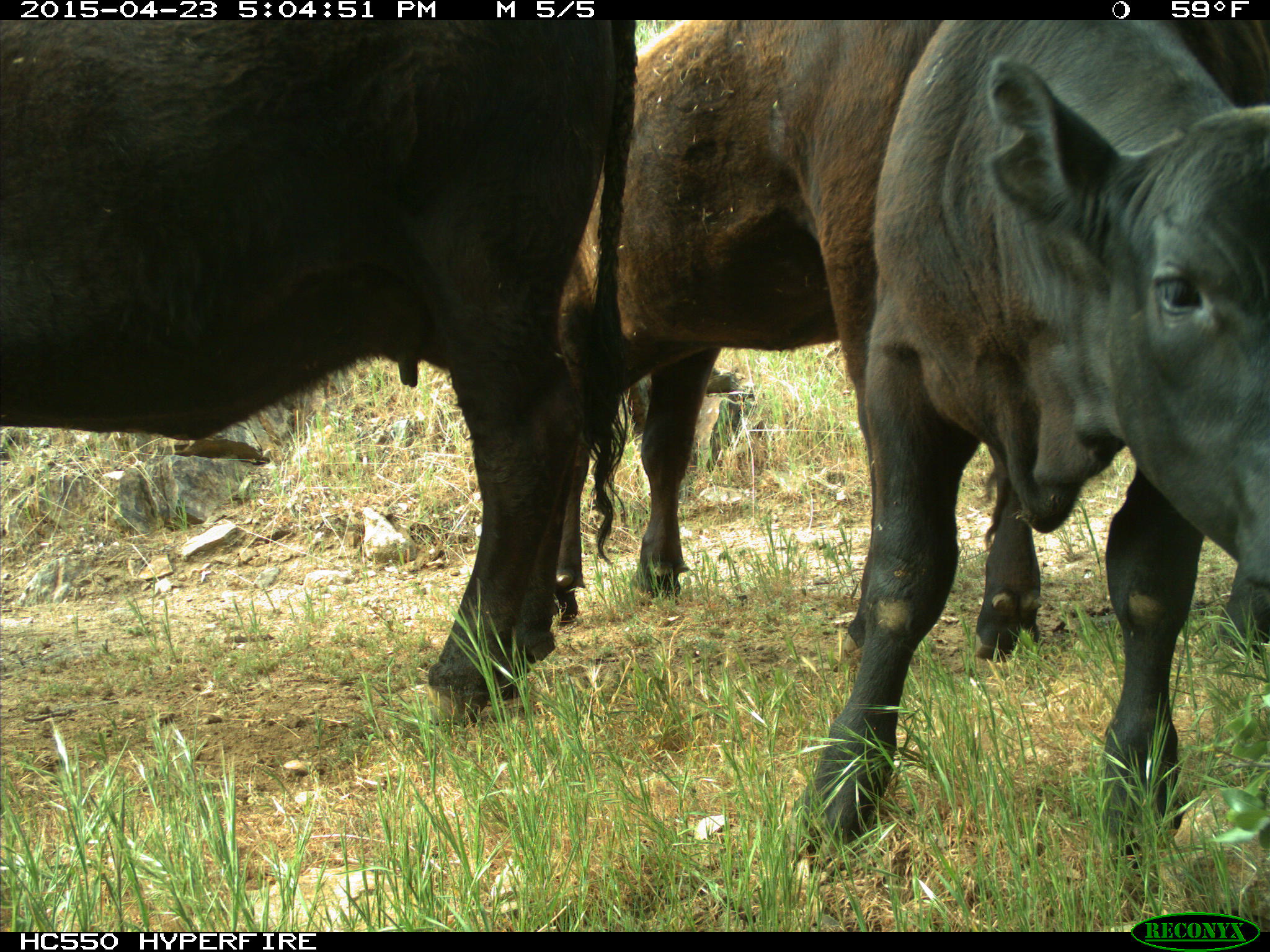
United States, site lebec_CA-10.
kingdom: Animalia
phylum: Chordata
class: Mammalia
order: Artiodactyla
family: Bovidae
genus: Bos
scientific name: Bos taurus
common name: domestic cow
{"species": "Bos taurus (domestic cow)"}